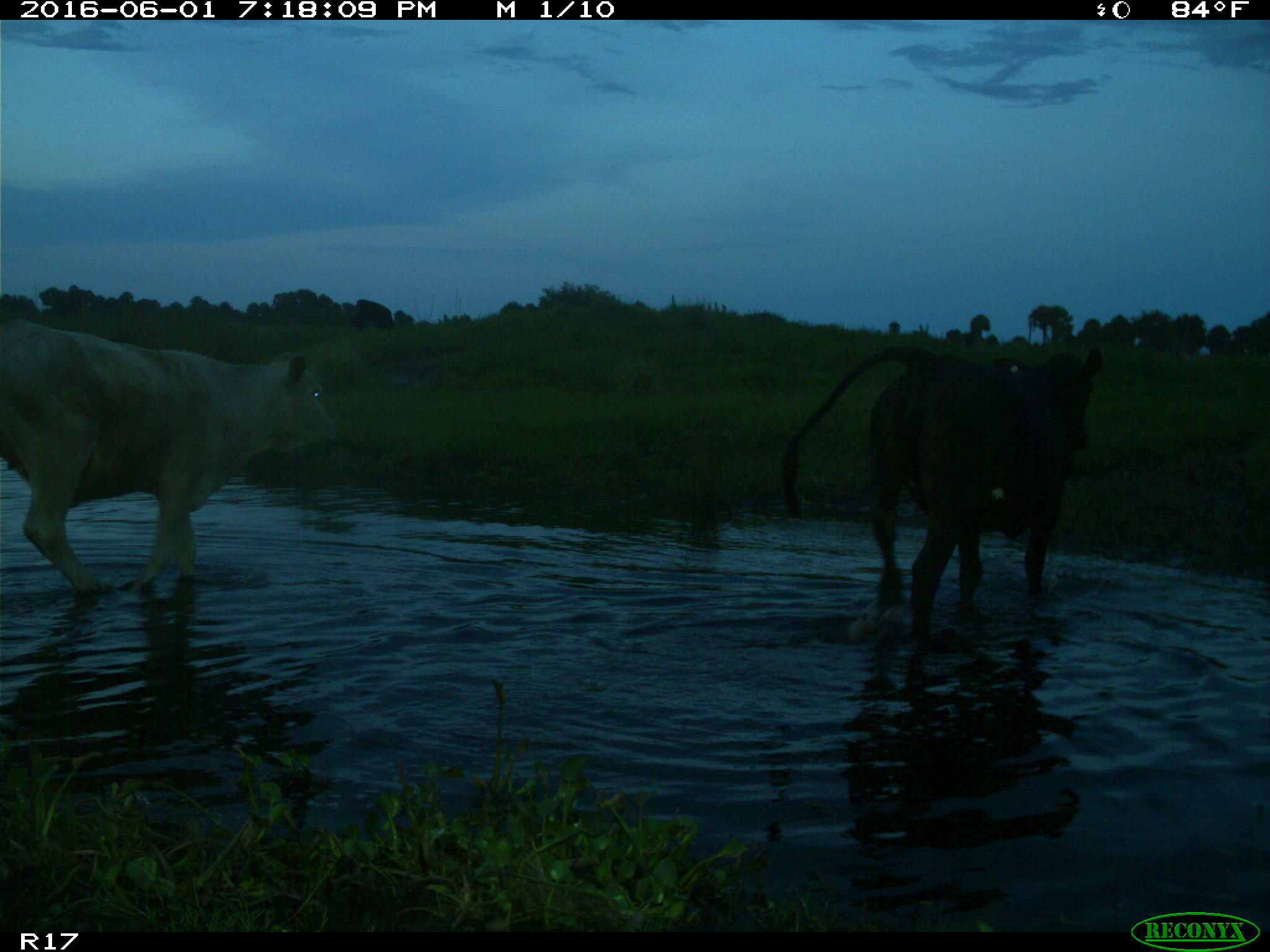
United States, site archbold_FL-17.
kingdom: Animalia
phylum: Chordata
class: Mammalia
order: Artiodactyla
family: Bovidae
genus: Bos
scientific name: Bos taurus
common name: domestic cow